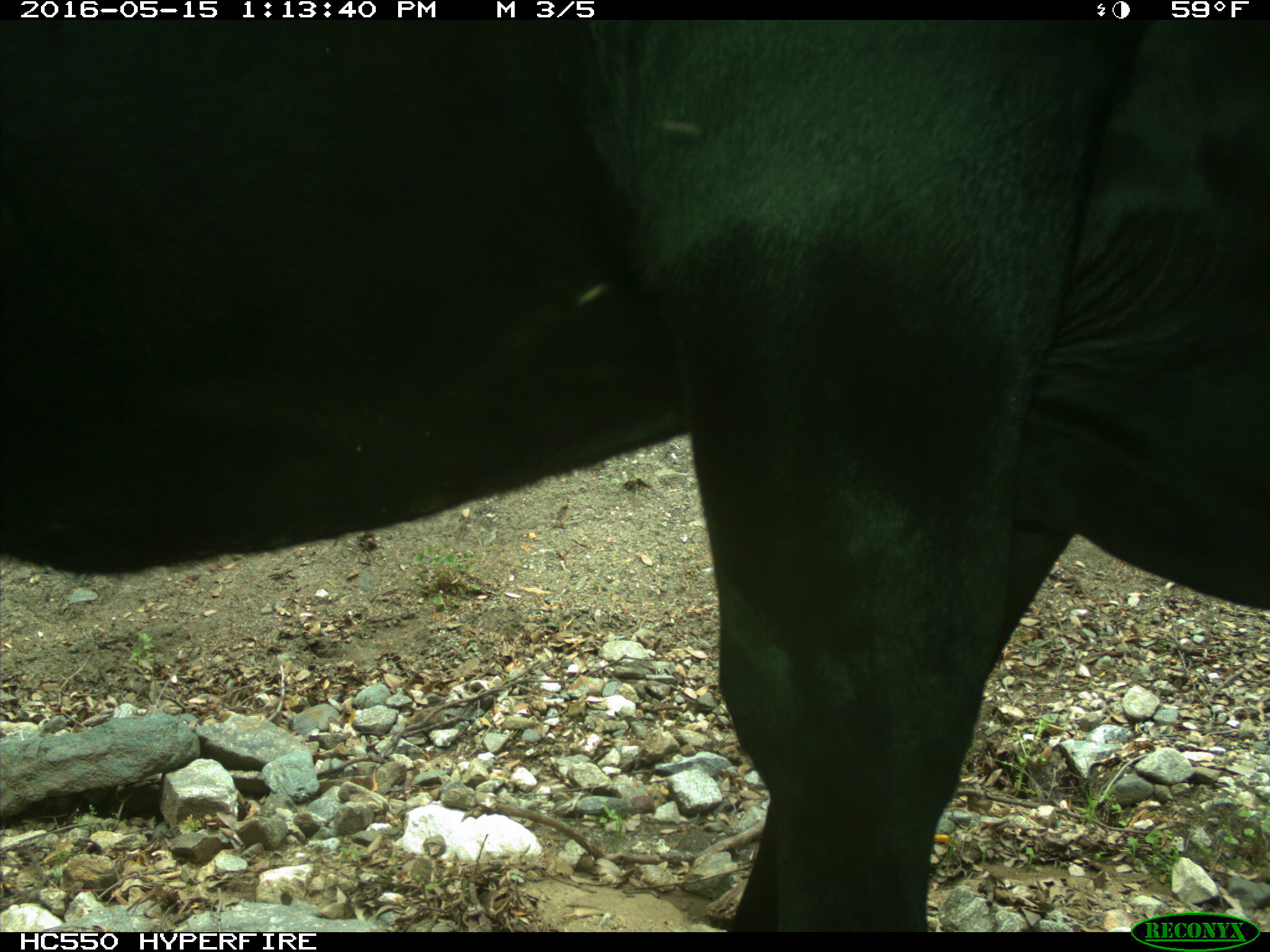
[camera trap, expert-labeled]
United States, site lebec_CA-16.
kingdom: Animalia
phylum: Chordata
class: Mammalia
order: Artiodactyla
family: Bovidae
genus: Bos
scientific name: Bos taurus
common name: domestic cow